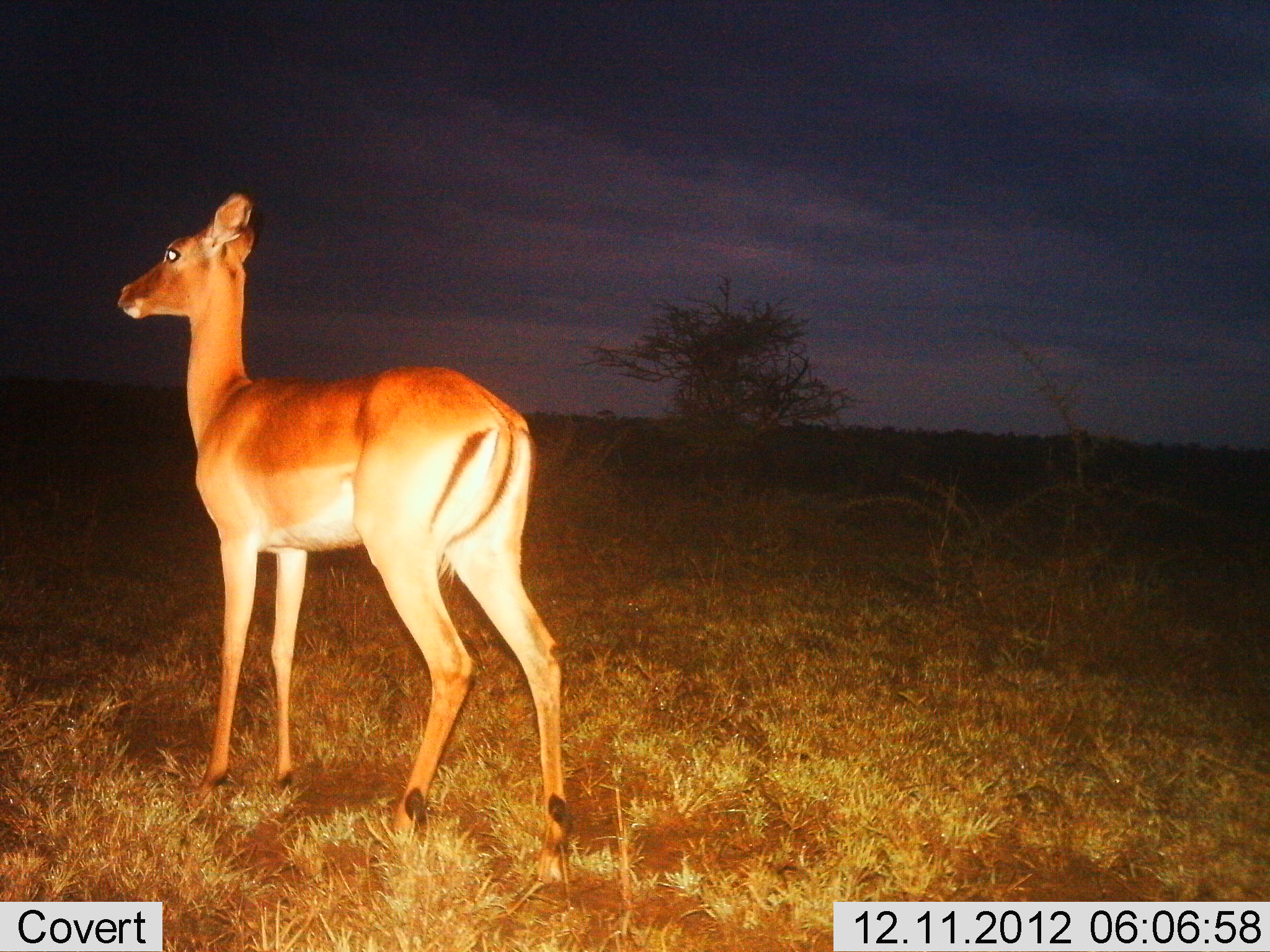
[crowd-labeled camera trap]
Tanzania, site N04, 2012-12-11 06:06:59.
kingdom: Animalia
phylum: Chordata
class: Mammalia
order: Artiodactyla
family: Bovidae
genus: Aepyceros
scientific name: Aepyceros melampus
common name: impala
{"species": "impala (Aepyceros melampus)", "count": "1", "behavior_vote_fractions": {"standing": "100%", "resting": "0%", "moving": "0%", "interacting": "0%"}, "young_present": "10%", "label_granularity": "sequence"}